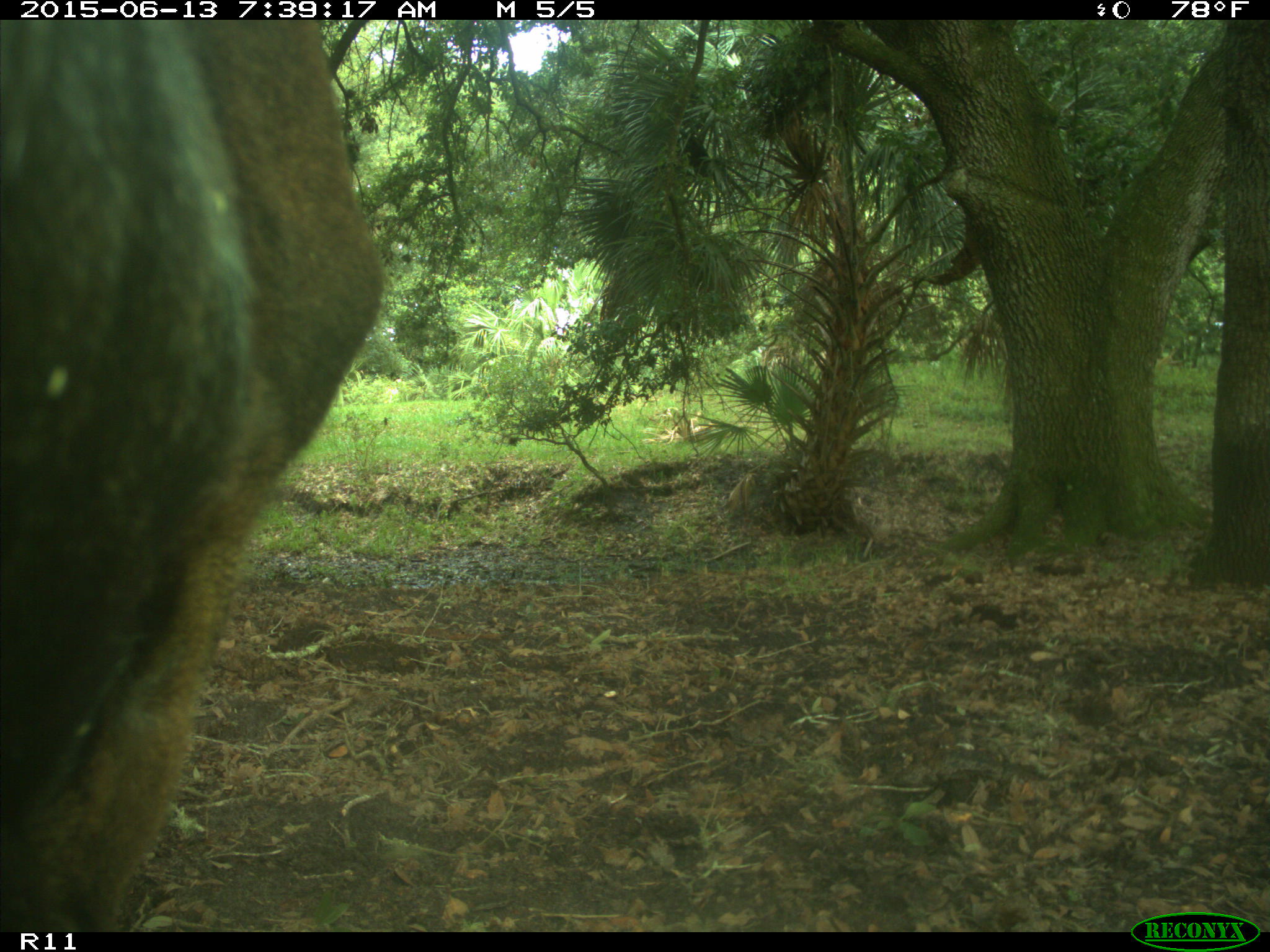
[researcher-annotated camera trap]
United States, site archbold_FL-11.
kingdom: Animalia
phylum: Chordata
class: Mammalia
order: Artiodactyla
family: Bovidae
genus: Bos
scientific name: Bos taurus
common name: domestic cow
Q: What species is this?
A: Bos taurus (domestic cow).